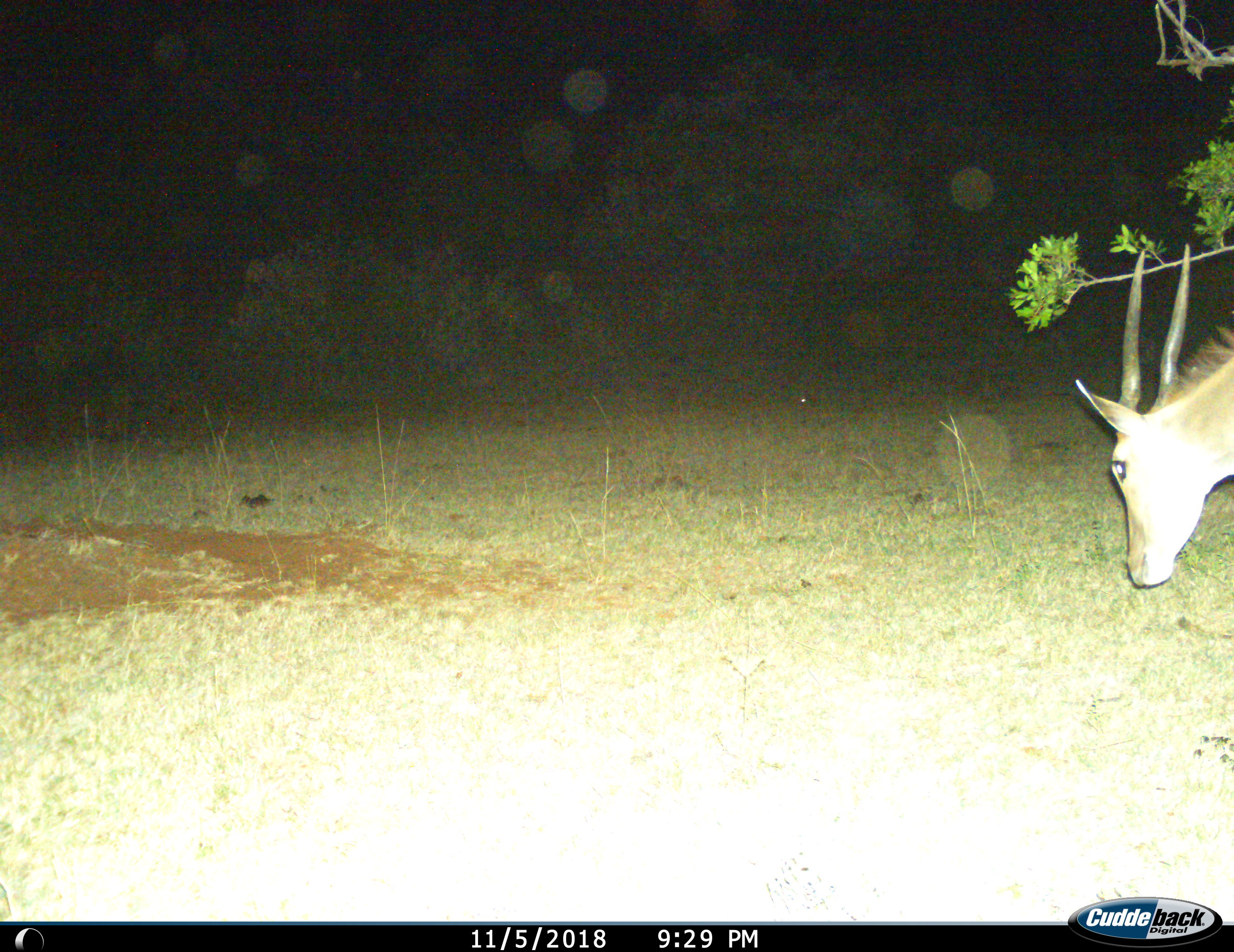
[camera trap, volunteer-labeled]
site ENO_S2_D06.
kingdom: Animalia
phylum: Chordata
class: Mammalia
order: Artiodactyla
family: Bovidae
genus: Tragelaphus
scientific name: Tragelaphus oryx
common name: eland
Eland (Tragelaphus oryx), count 1. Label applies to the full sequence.